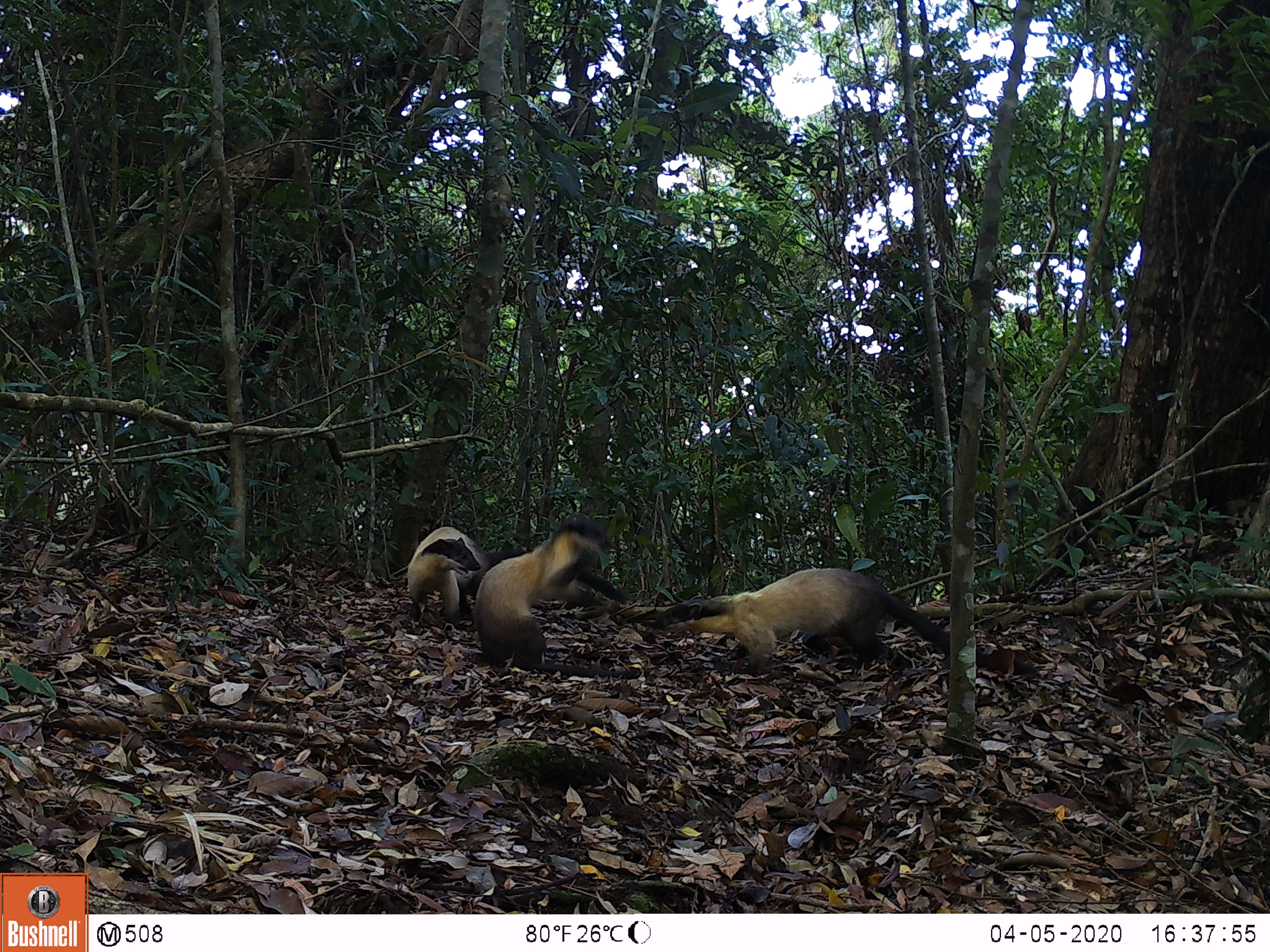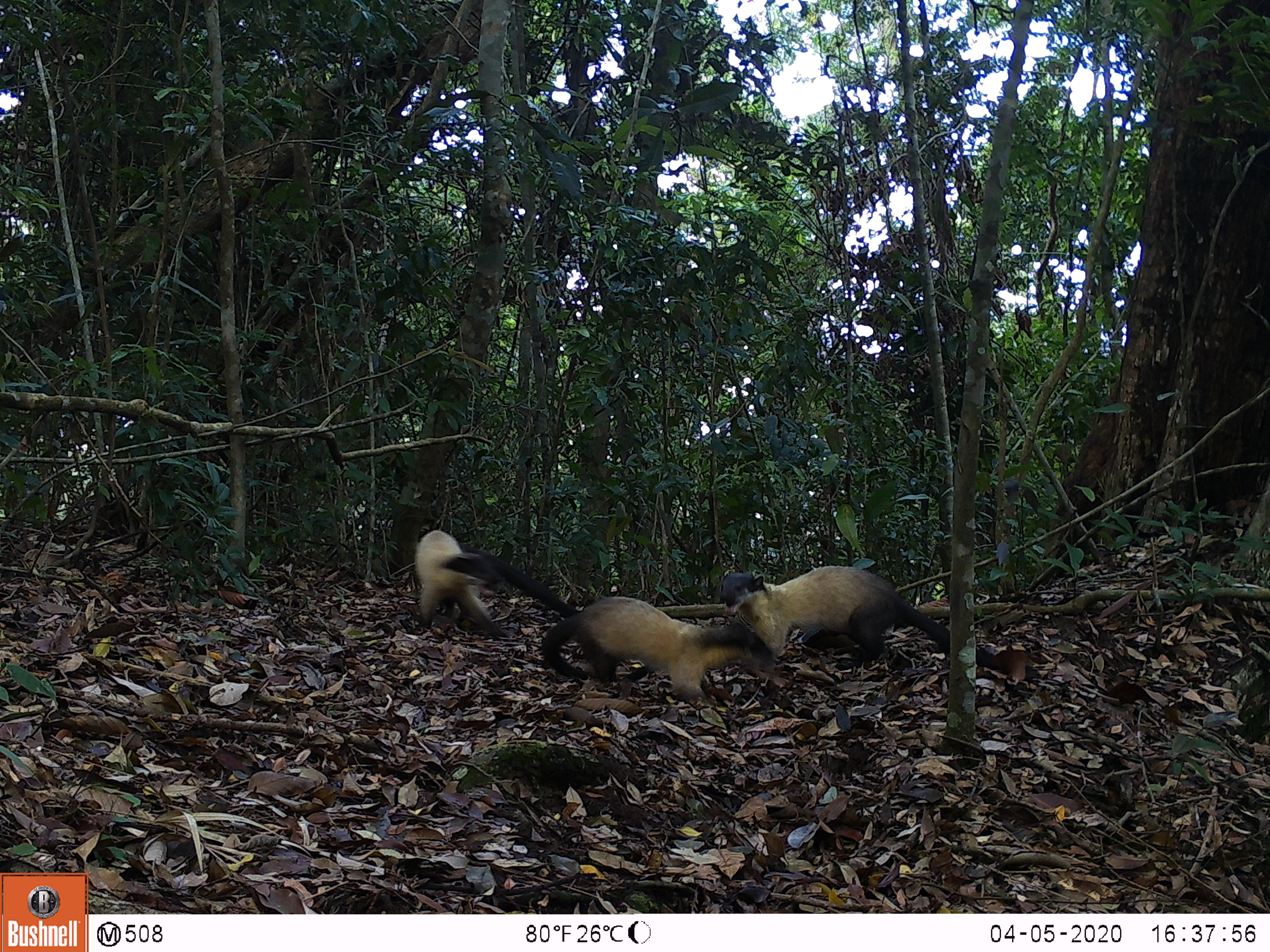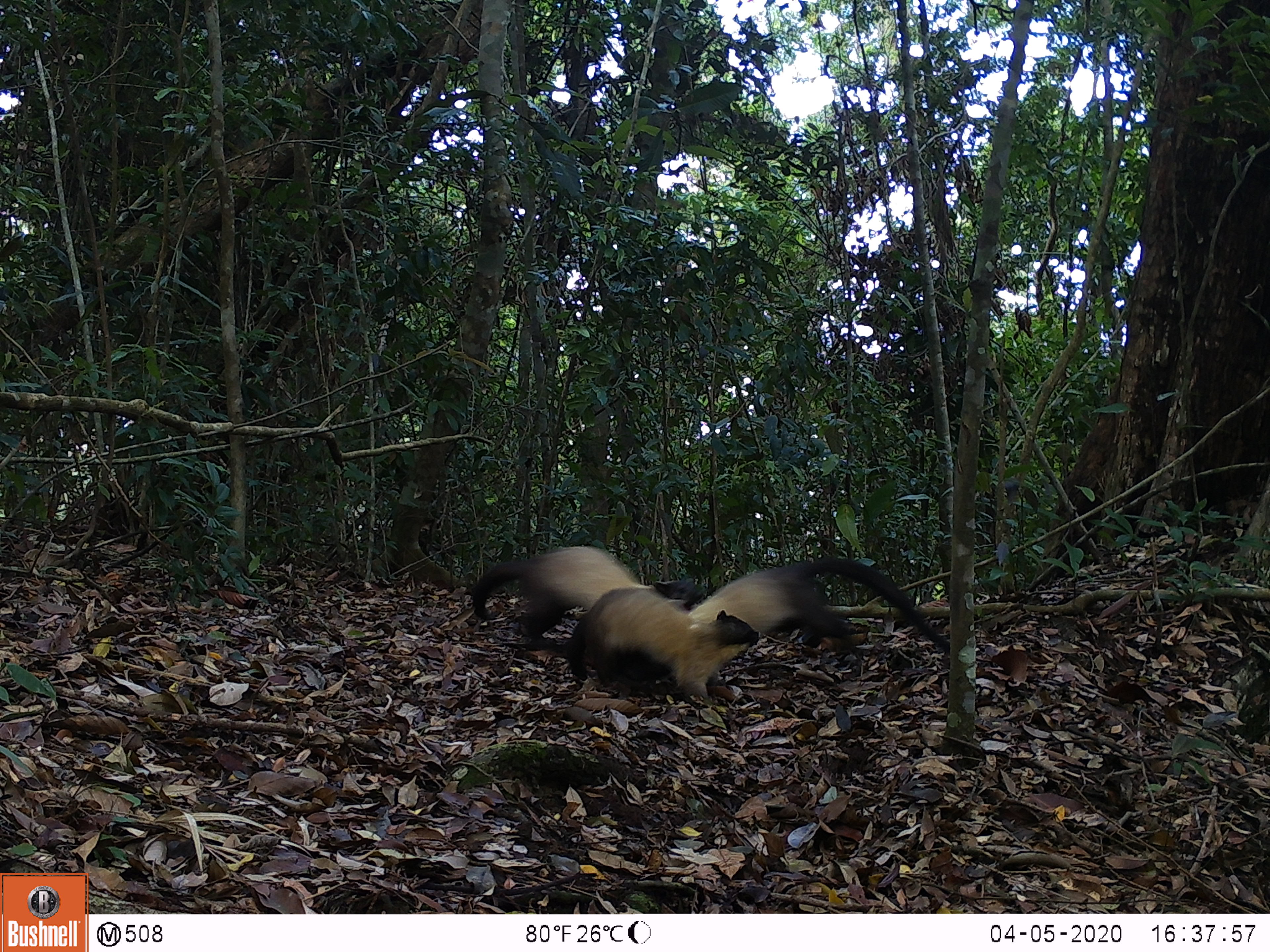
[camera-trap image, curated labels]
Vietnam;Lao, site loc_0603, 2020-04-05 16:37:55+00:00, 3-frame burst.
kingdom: Animalia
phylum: Chordata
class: Mammalia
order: Carnivora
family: Mustelidae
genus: Martes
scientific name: Martes flavigula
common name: yellow-throated marten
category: yellow throated marten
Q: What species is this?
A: Yellow throated marten (yellow-throated marten) (Martes flavigula).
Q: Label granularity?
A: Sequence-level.